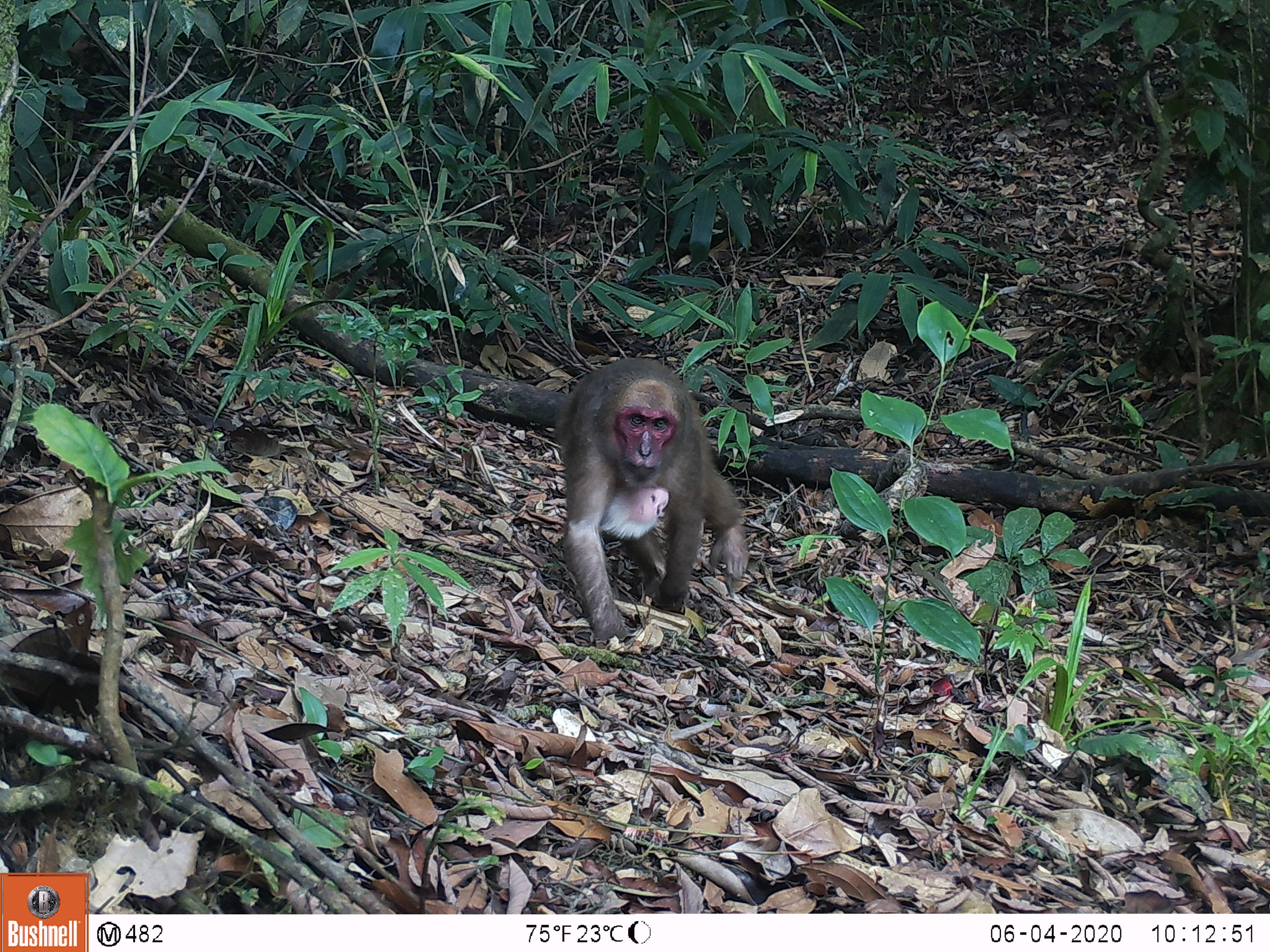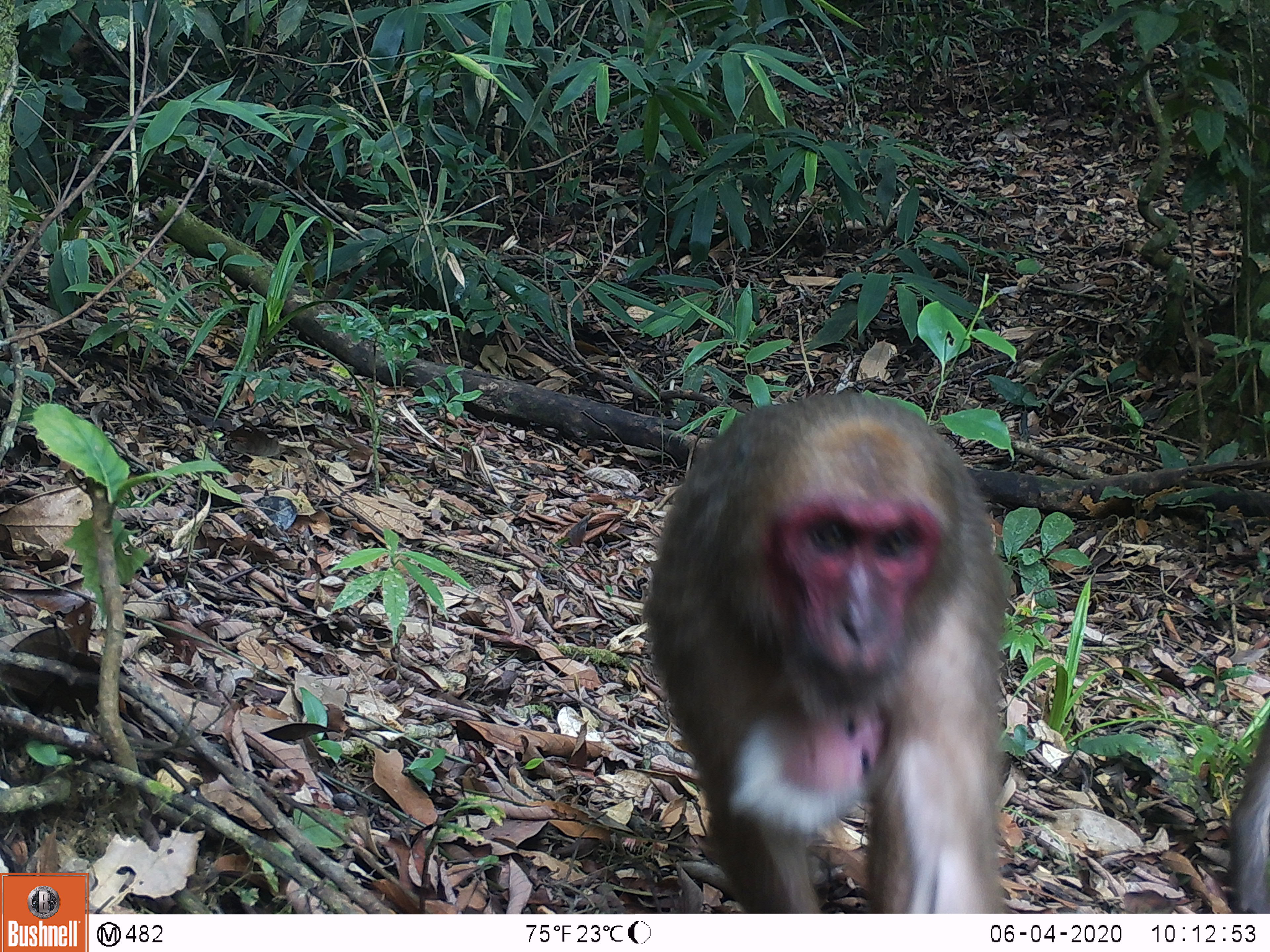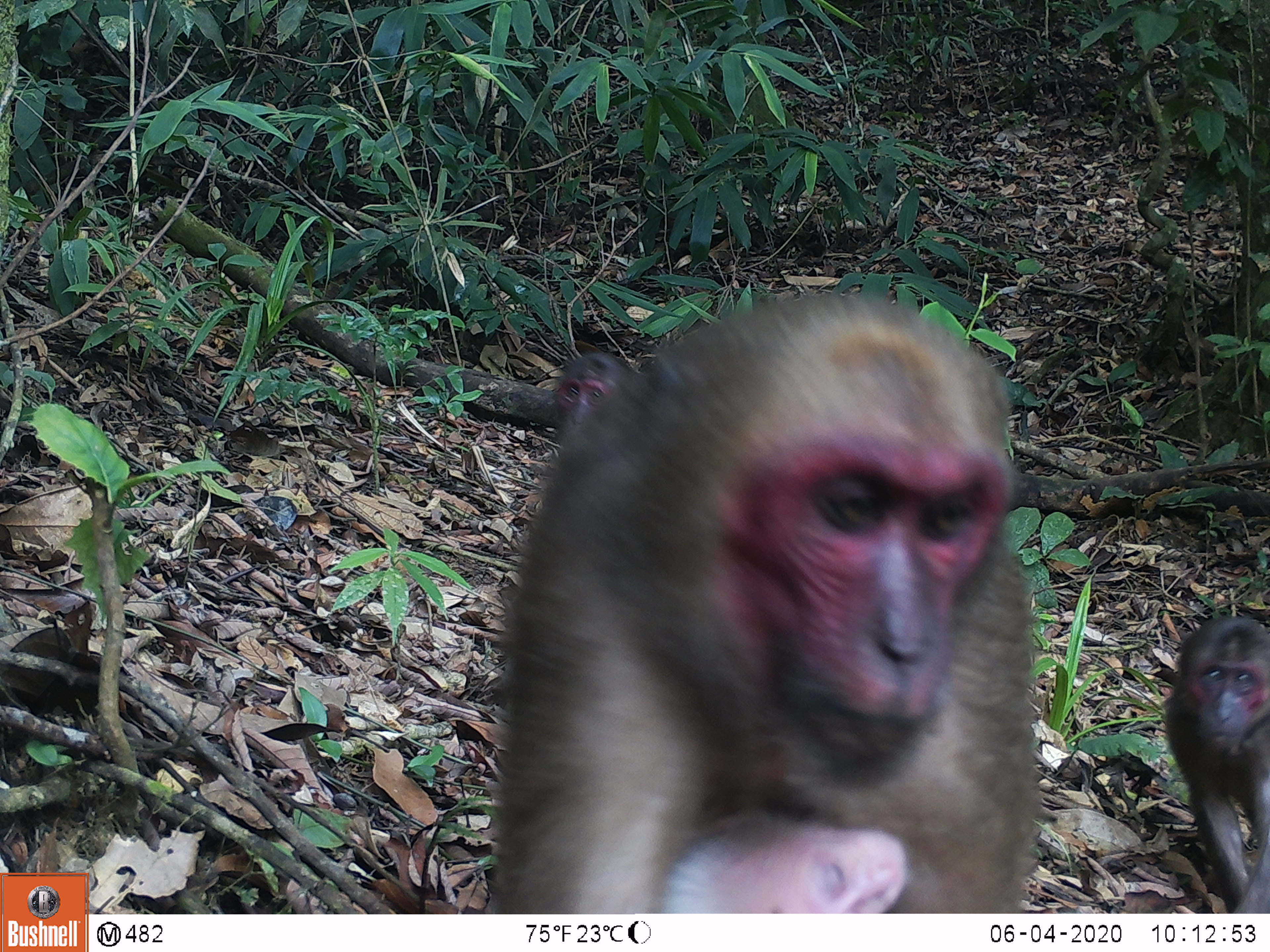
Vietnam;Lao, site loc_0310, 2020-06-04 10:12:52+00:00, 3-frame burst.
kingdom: Animalia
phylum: Chordata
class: Mammalia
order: Primates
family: Cercopithecidae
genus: Macaca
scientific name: Macaca arctoides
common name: stump-tailed macaque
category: stump tailed macaque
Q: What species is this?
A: Stump tailed macaque (stump-tailed macaque) (Macaca arctoides).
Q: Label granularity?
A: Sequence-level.